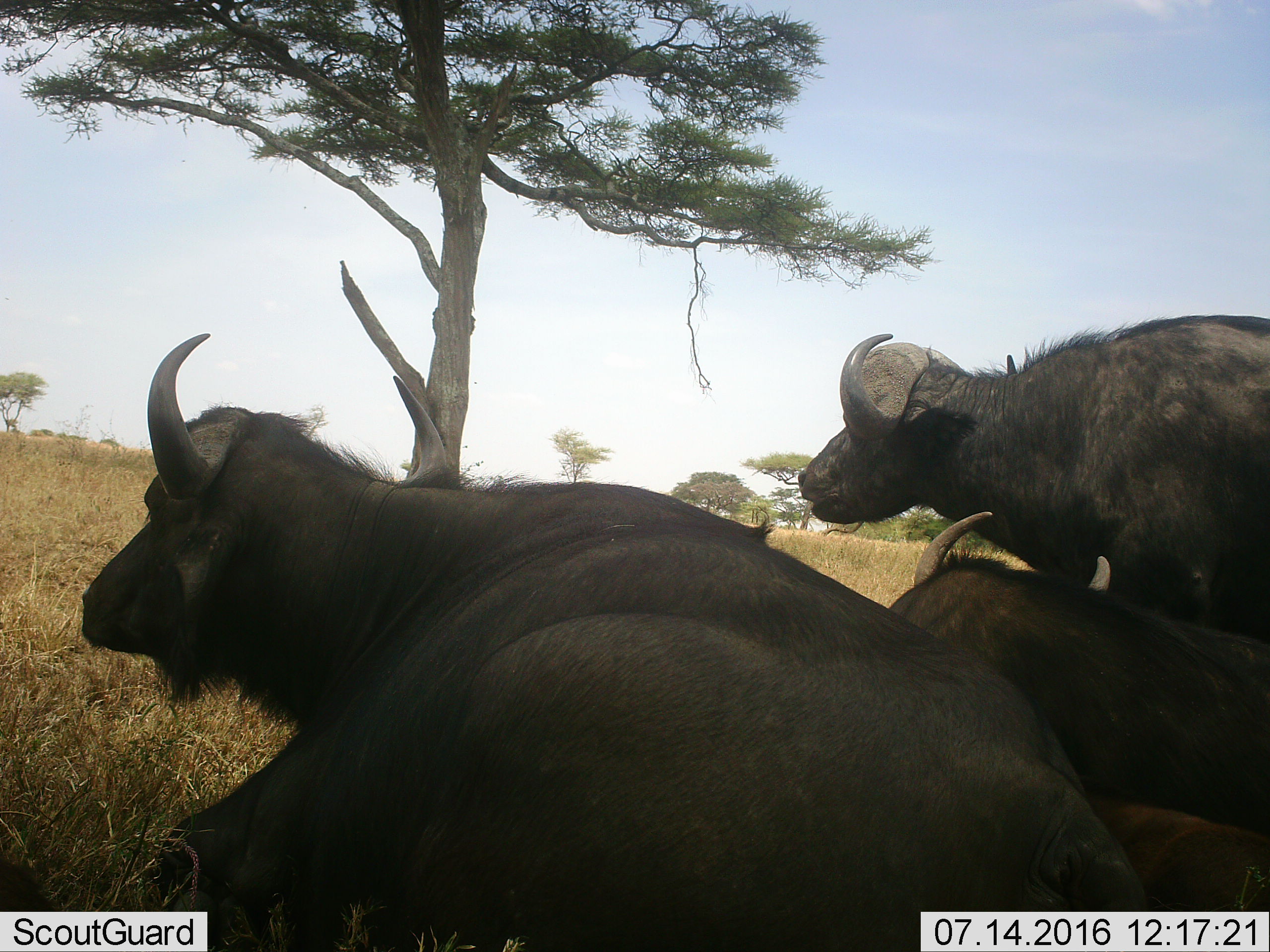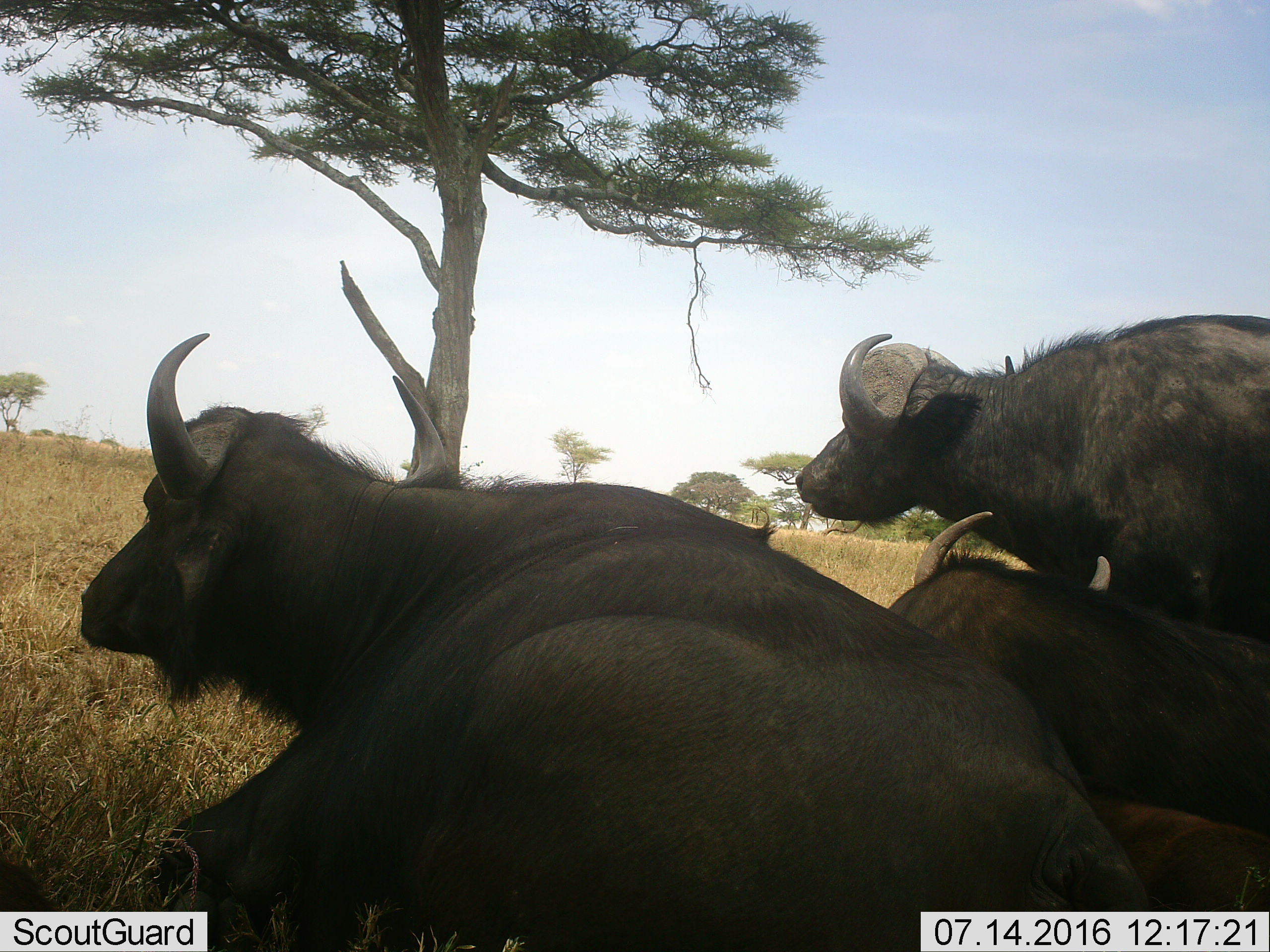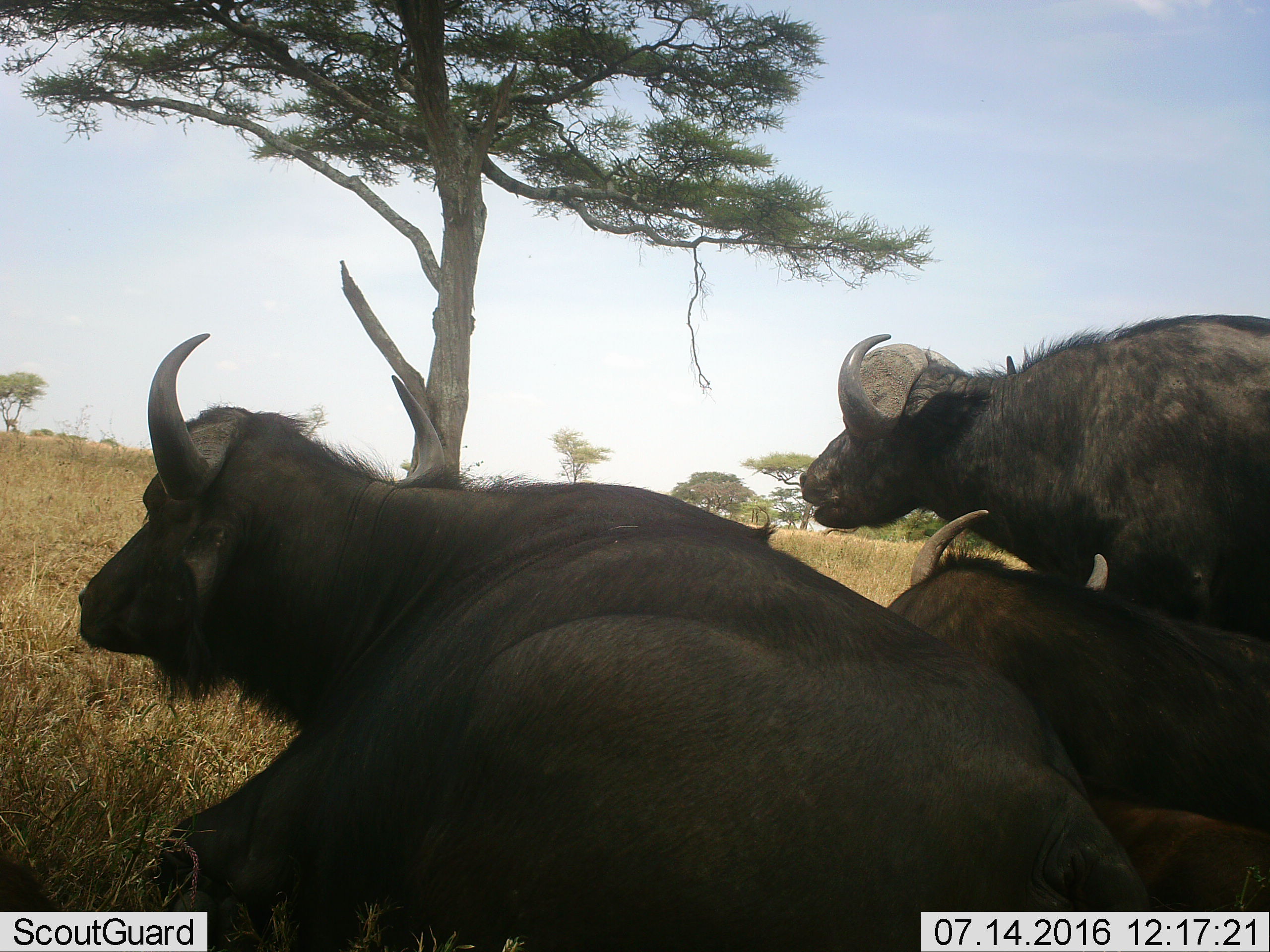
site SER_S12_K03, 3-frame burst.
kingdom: Animalia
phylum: Chordata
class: Mammalia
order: Artiodactyla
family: Bovidae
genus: Syncerus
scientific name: Syncerus caffer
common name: african buffalo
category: buffalo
Buffalo (african buffalo) (Syncerus caffer), count 3. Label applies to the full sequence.